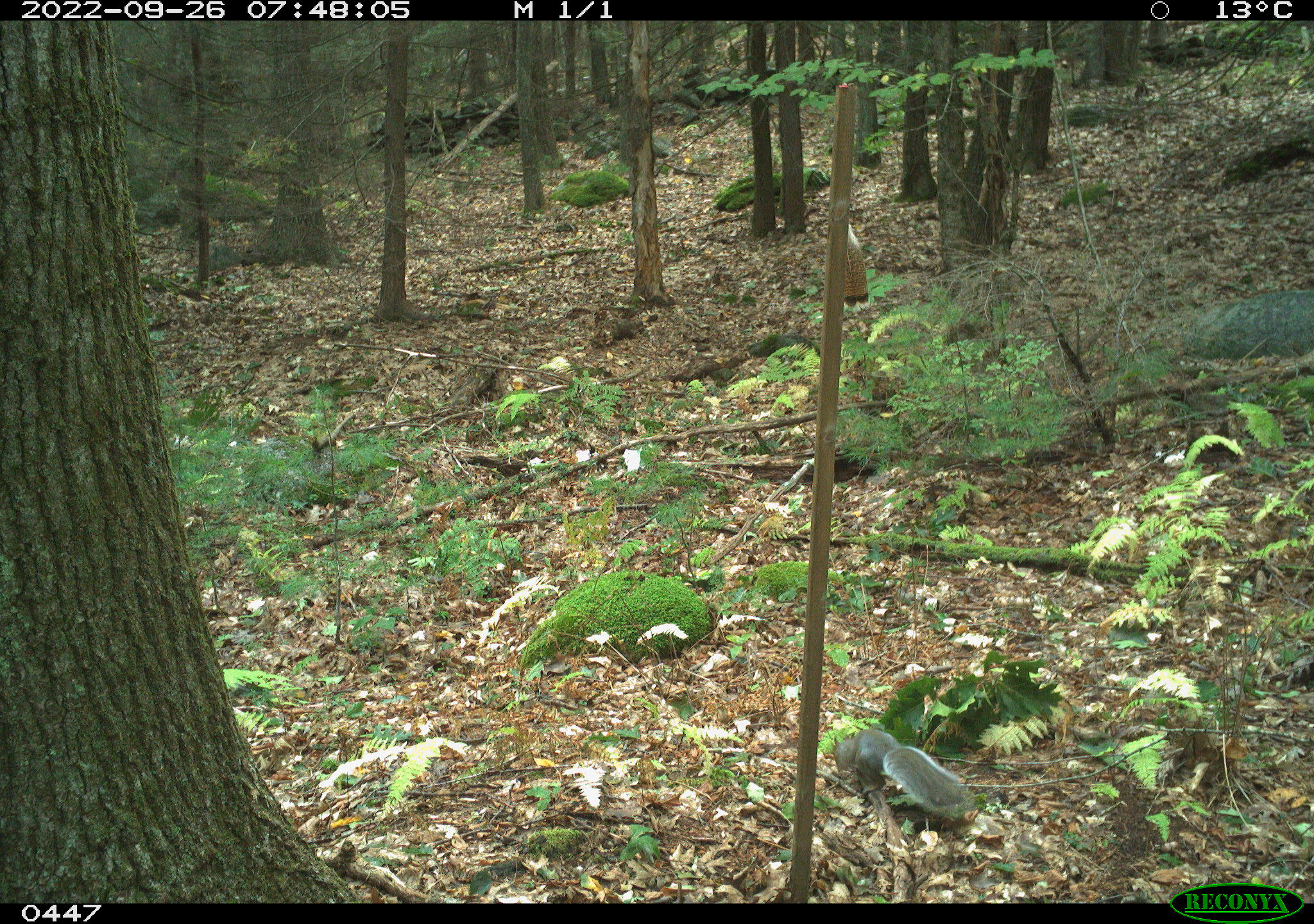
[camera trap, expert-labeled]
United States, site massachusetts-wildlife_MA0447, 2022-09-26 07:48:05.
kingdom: Animalia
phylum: Chordata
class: Mammalia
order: Rodentia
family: Sciuridae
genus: Sciurus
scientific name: Sciurus carolinensis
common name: gray squirrel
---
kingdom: Animalia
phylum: Chordata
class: Mammalia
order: Rodentia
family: Sciuridae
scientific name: Sciuridae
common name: squirrel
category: squirrel sp.